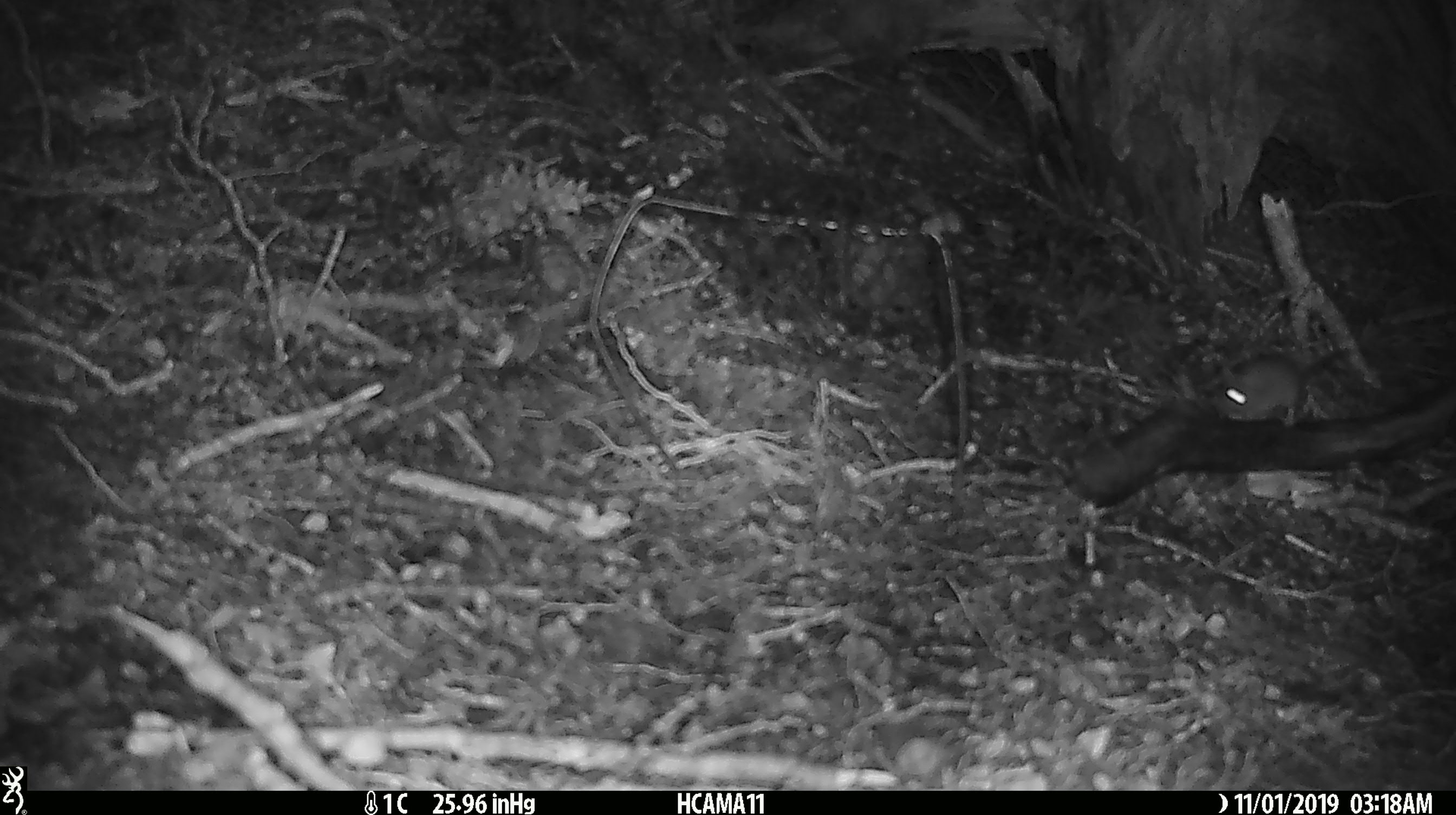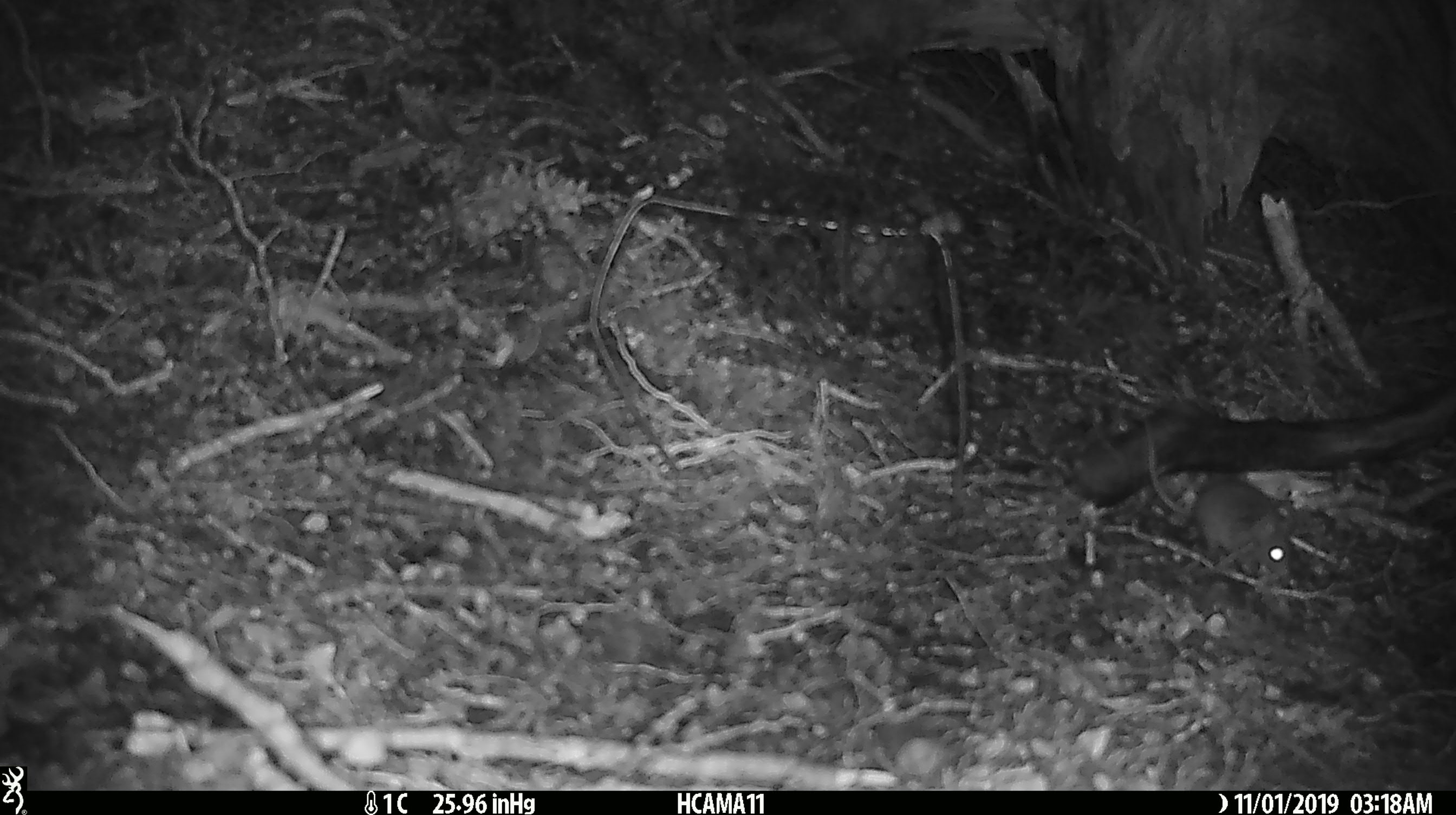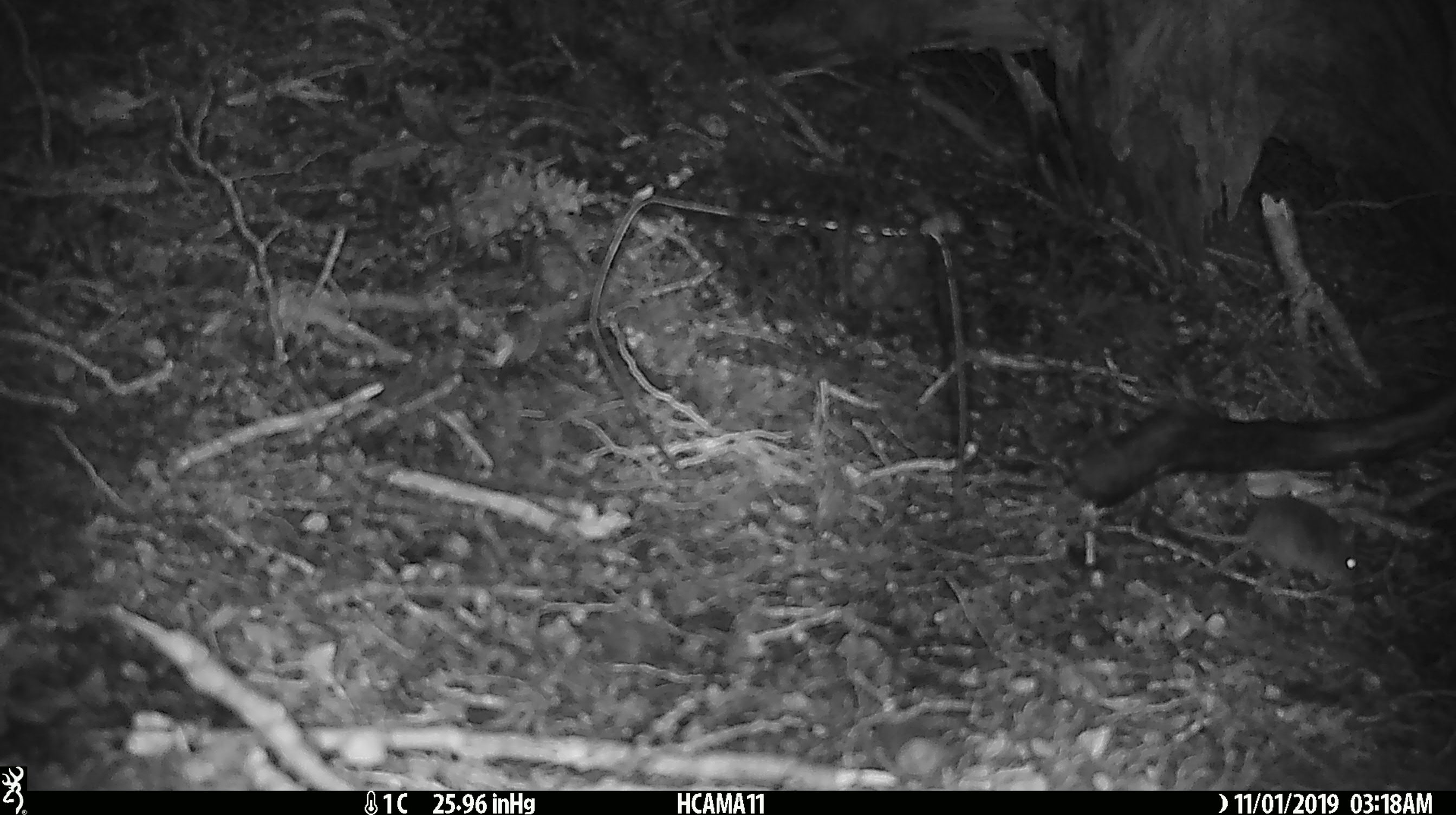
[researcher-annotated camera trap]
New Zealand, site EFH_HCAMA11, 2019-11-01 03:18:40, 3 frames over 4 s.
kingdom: Animalia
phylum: Chordata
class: Mammalia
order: Rodentia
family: Muridae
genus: Mus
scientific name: Mus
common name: mouse